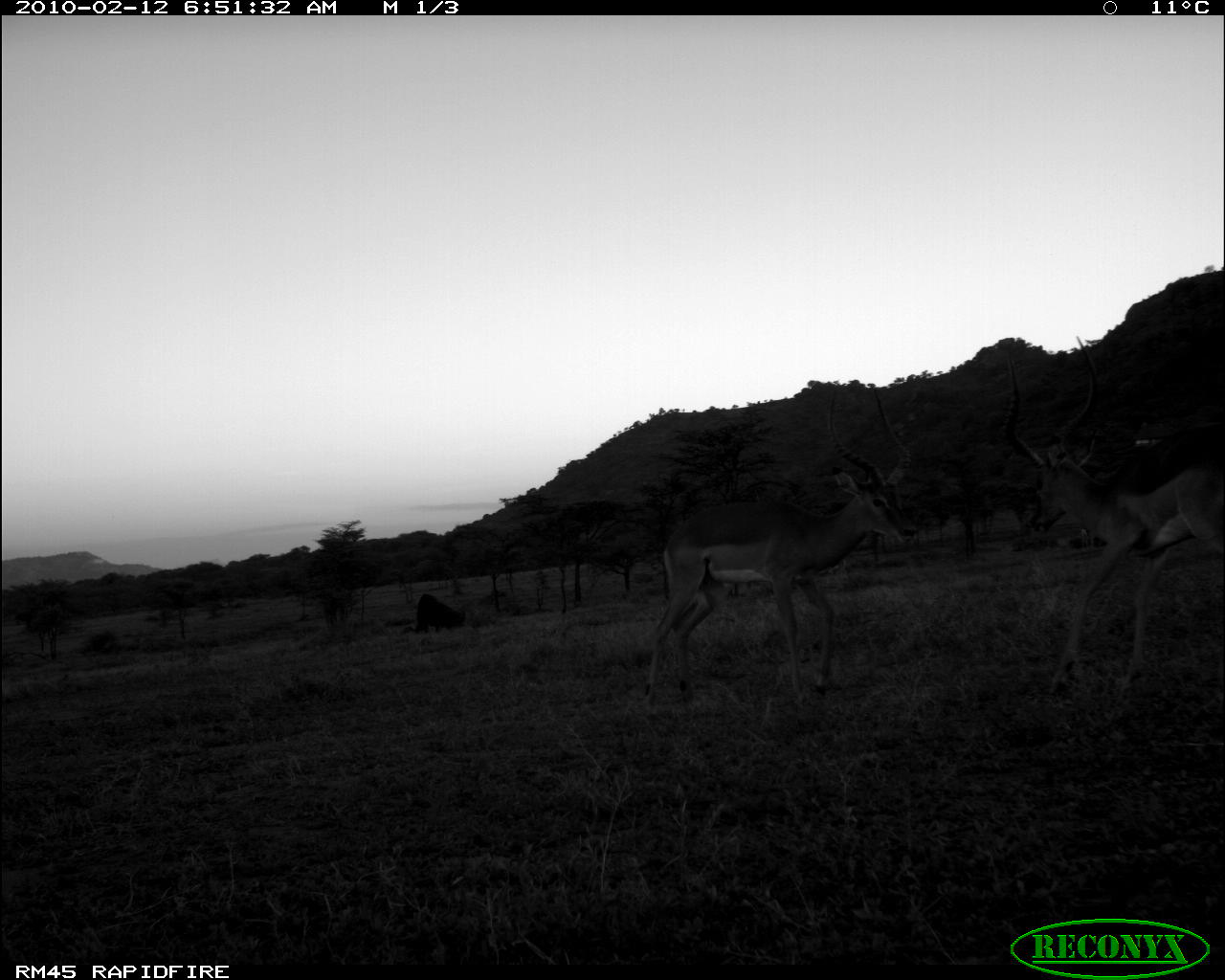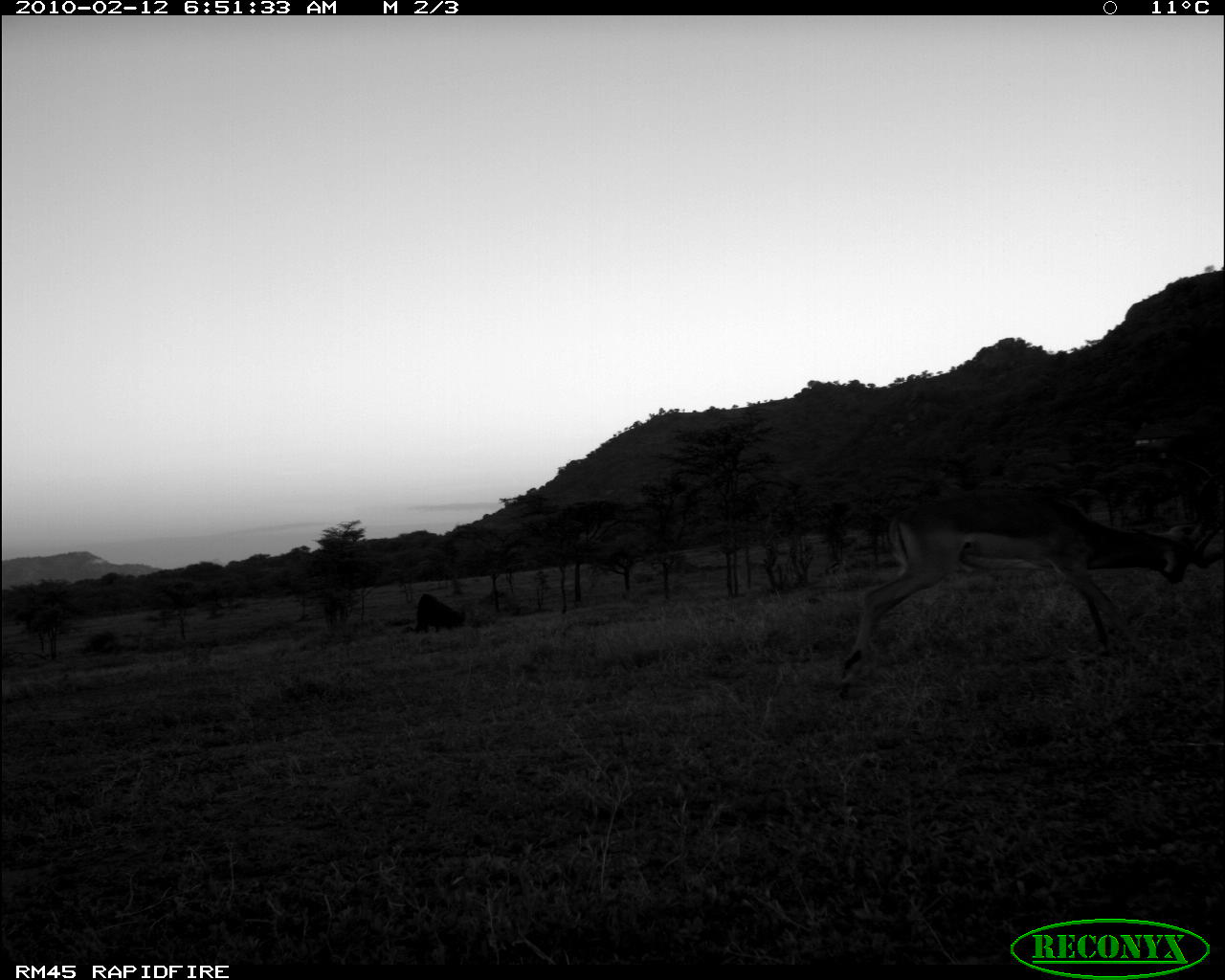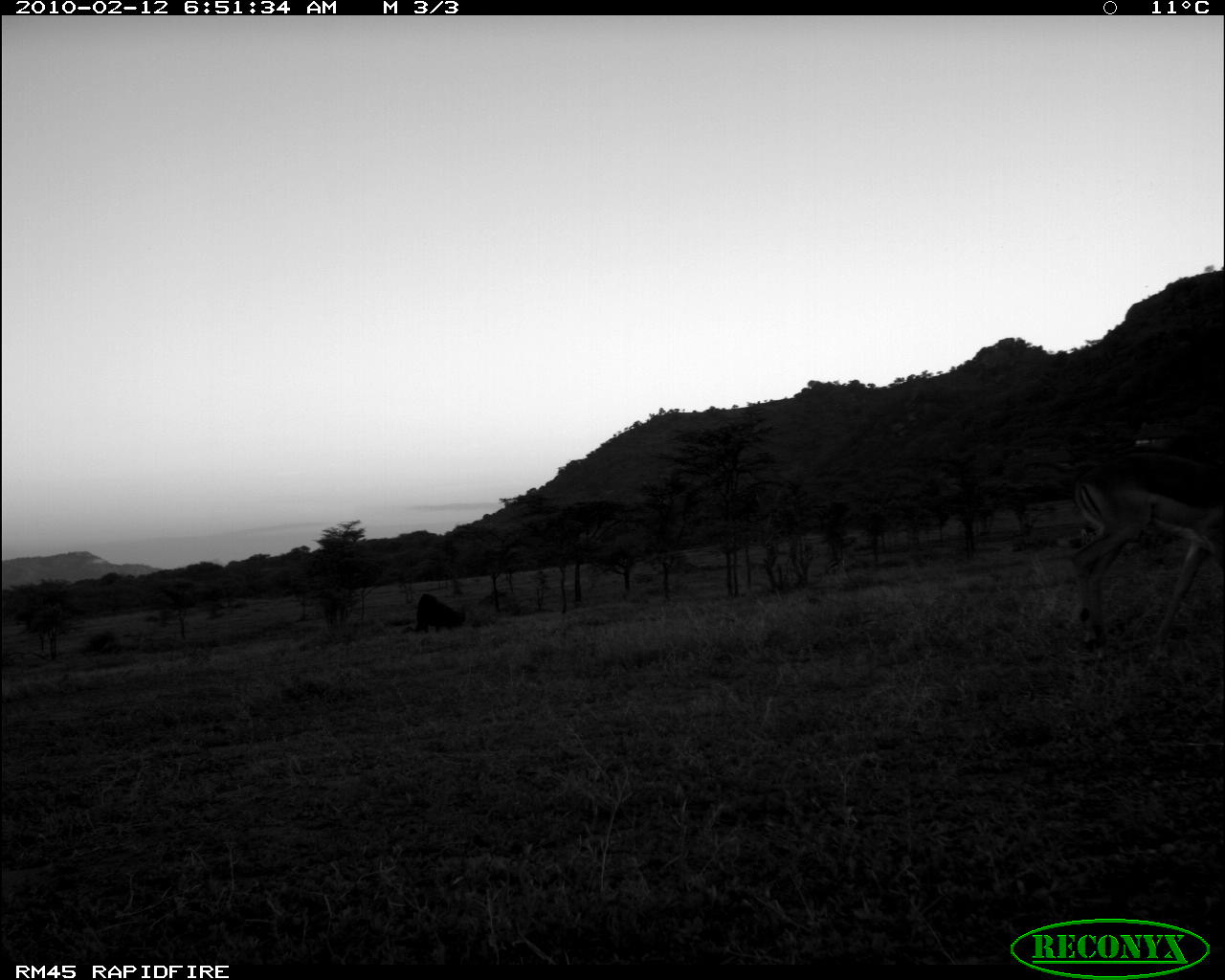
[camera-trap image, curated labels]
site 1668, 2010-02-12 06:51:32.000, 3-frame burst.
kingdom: Animalia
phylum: Chordata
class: Mammalia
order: Artiodactyla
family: Bovidae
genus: Nanger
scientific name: Nanger granti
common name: grant's gazelle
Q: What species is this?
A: Nanger granti (grant's gazelle).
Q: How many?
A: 2.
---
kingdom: Animalia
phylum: Chordata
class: Mammalia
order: Artiodactyla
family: Bovidae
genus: Aepyceros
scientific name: Aepyceros melampus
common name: impala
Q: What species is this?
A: Aepyceros melampus (impala).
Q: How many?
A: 2.